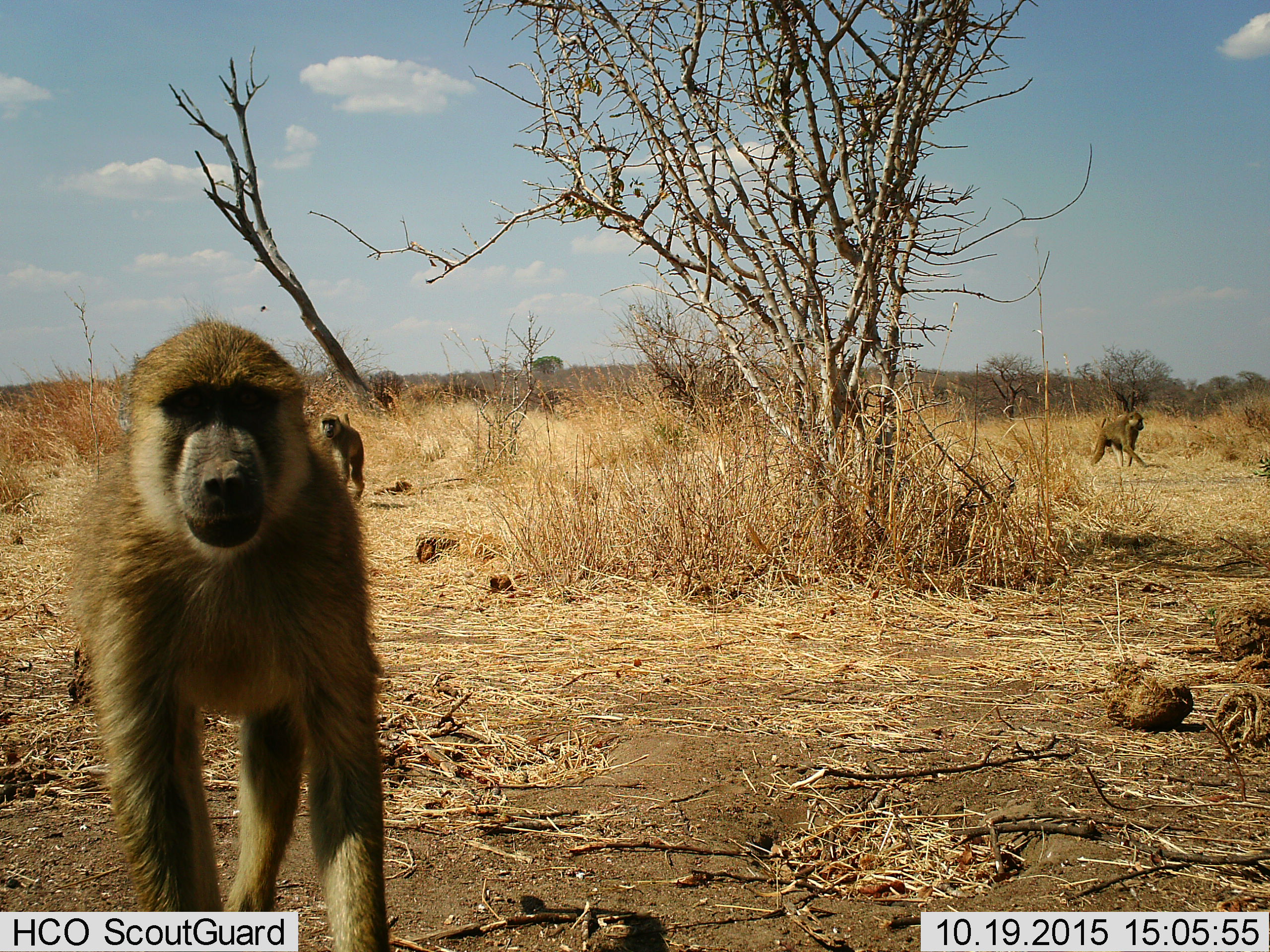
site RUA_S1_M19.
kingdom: Animalia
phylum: Chordata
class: Mammalia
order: Primates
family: Cercopithecidae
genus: Papio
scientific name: Papio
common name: baboon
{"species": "baboon (Papio)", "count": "3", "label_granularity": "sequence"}